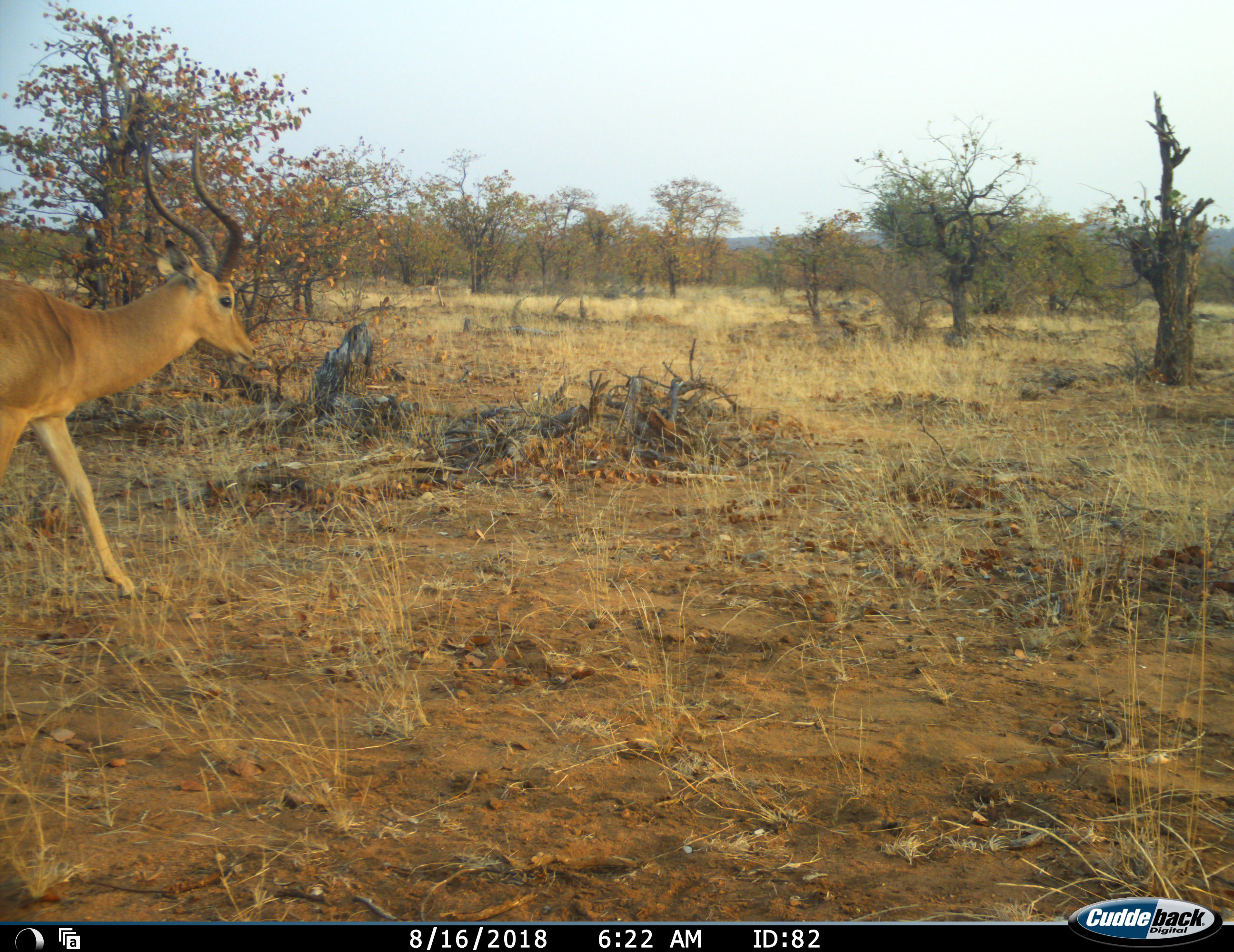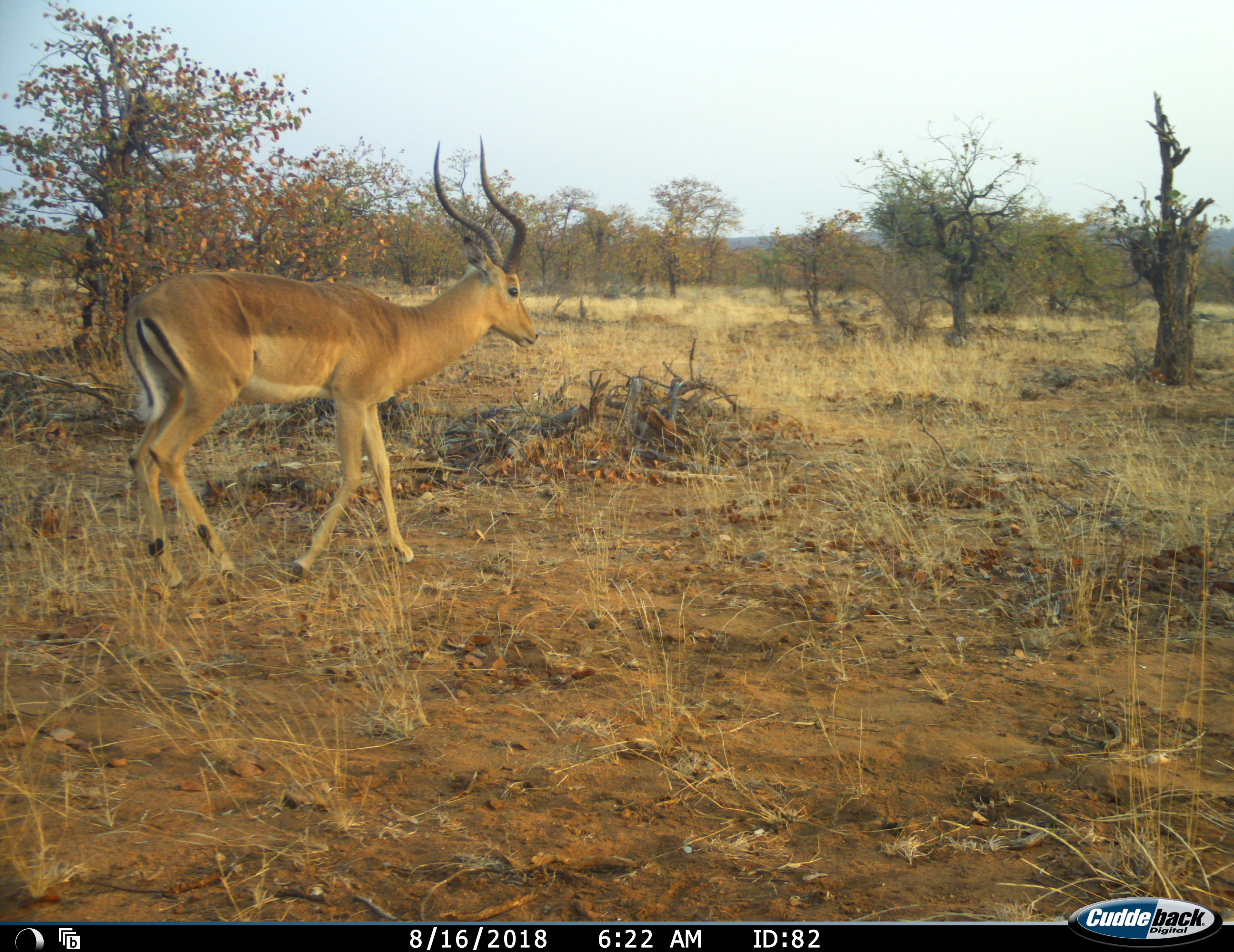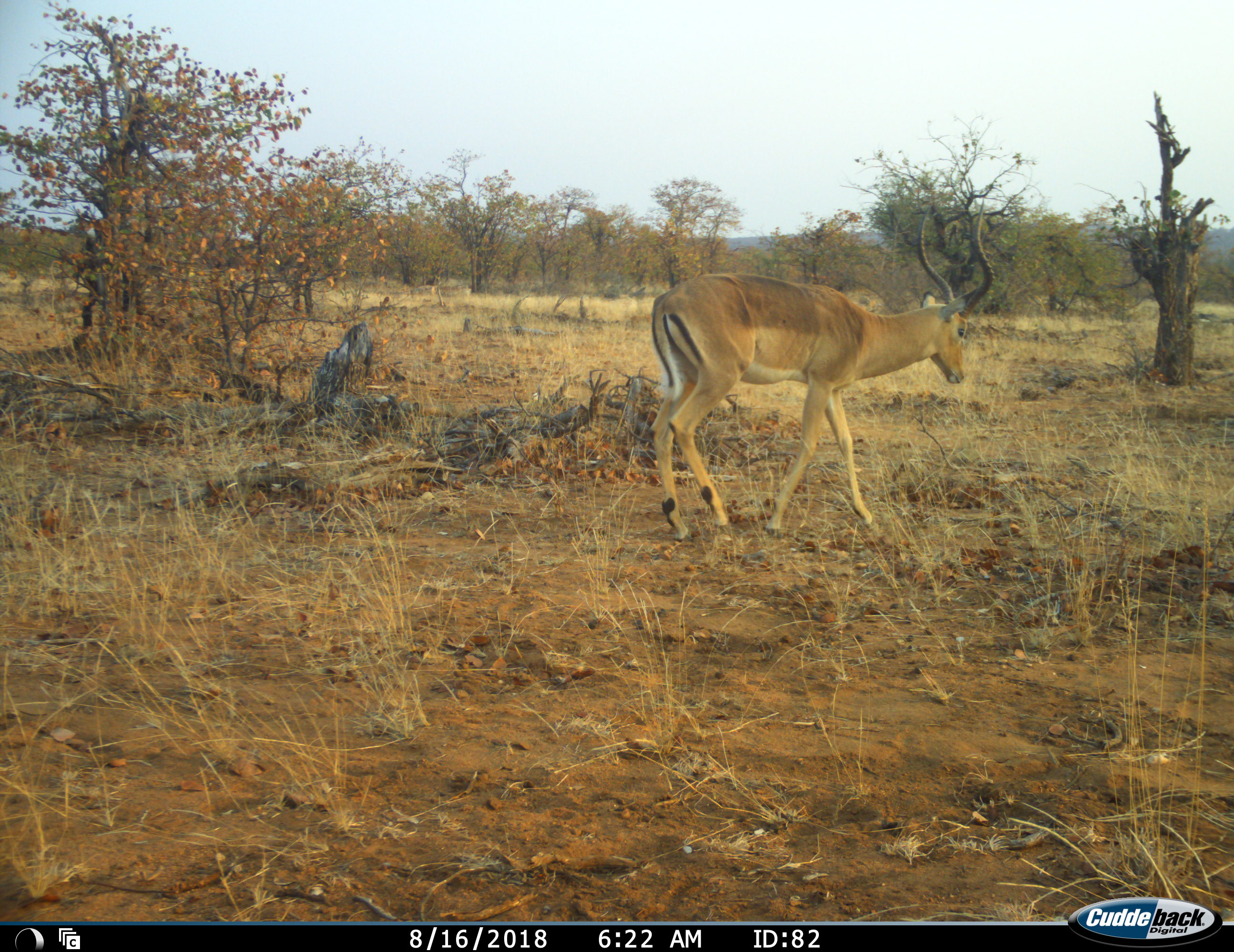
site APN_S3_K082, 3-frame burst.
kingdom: Animalia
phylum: Chordata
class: Mammalia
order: Artiodactyla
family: Bovidae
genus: Aepyceros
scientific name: Aepyceros melampus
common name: impala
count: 1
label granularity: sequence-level